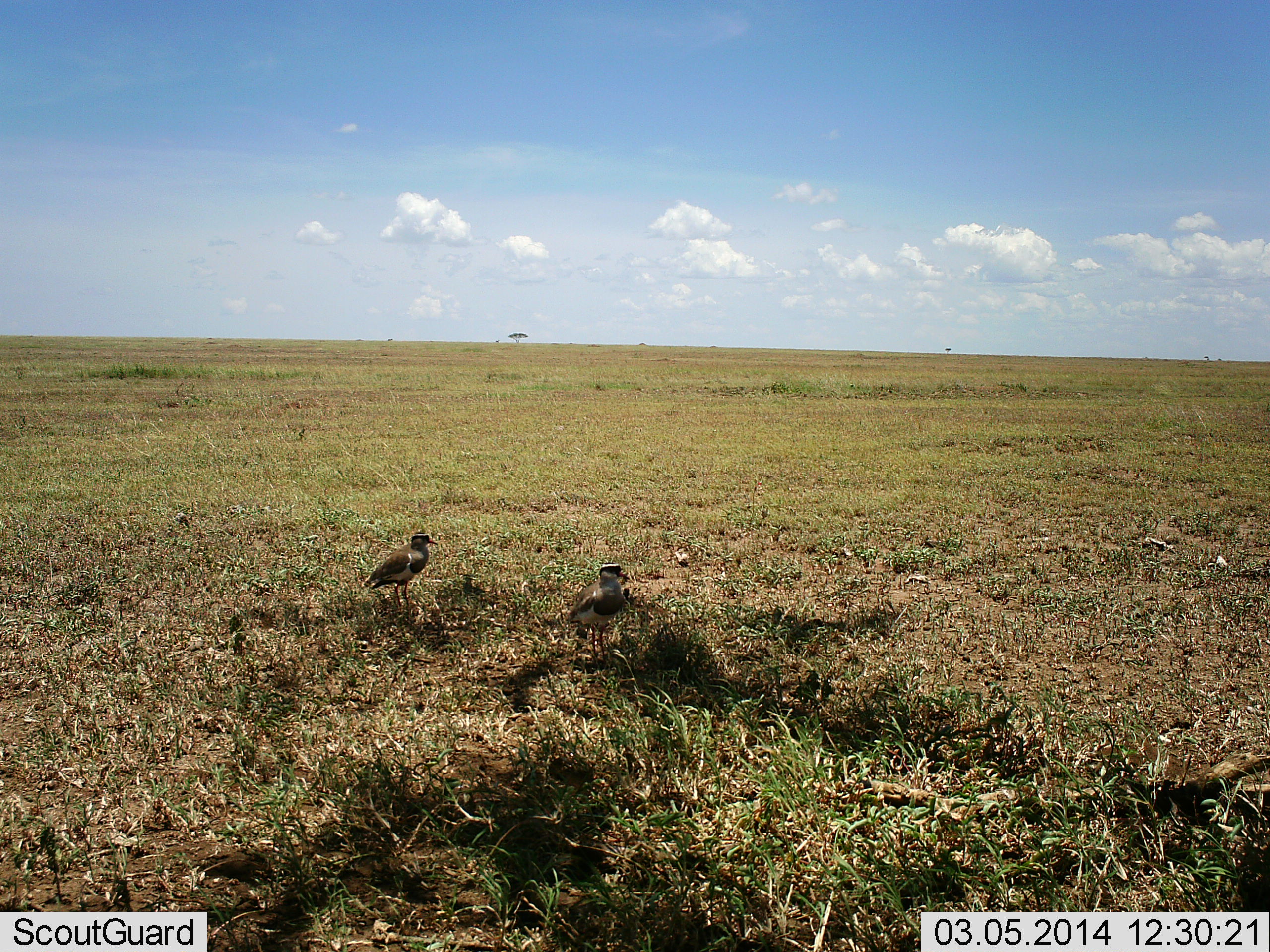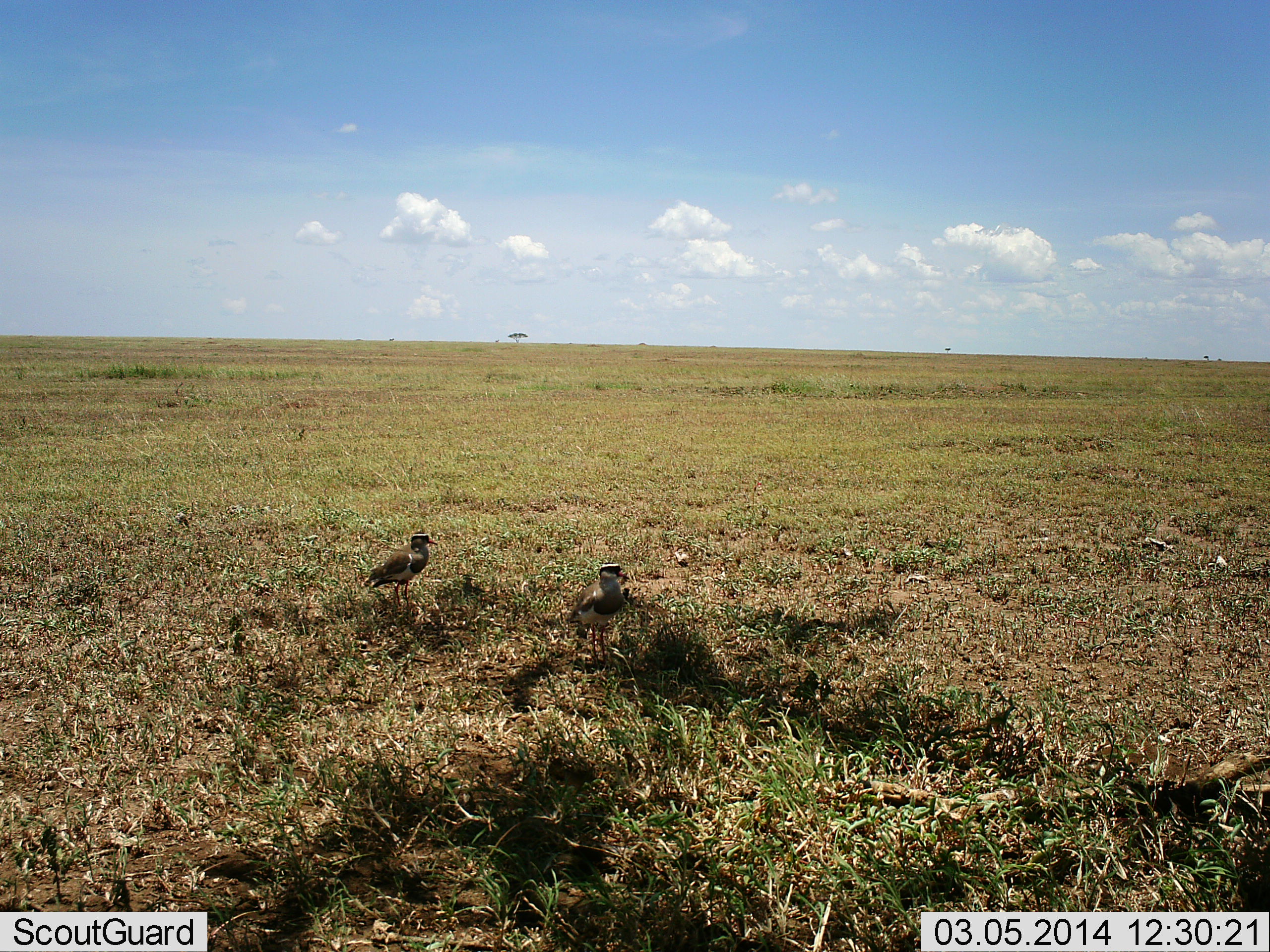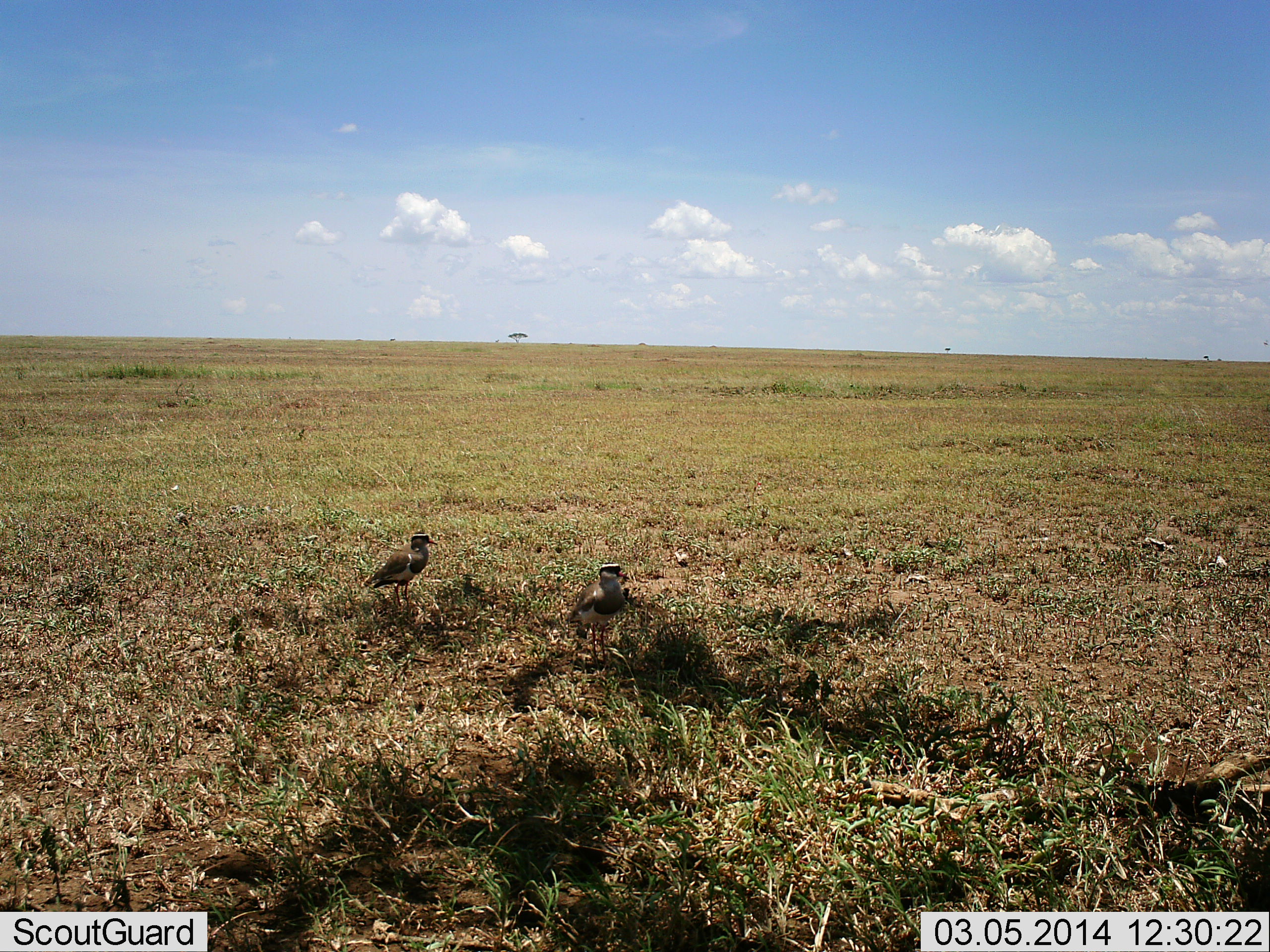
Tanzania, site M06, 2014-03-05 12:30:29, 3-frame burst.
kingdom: Animalia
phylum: Chordata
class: Aves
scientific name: Aves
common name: bird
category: otherbird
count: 2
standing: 100%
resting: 0%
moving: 0%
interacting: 0%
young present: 0%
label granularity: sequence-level